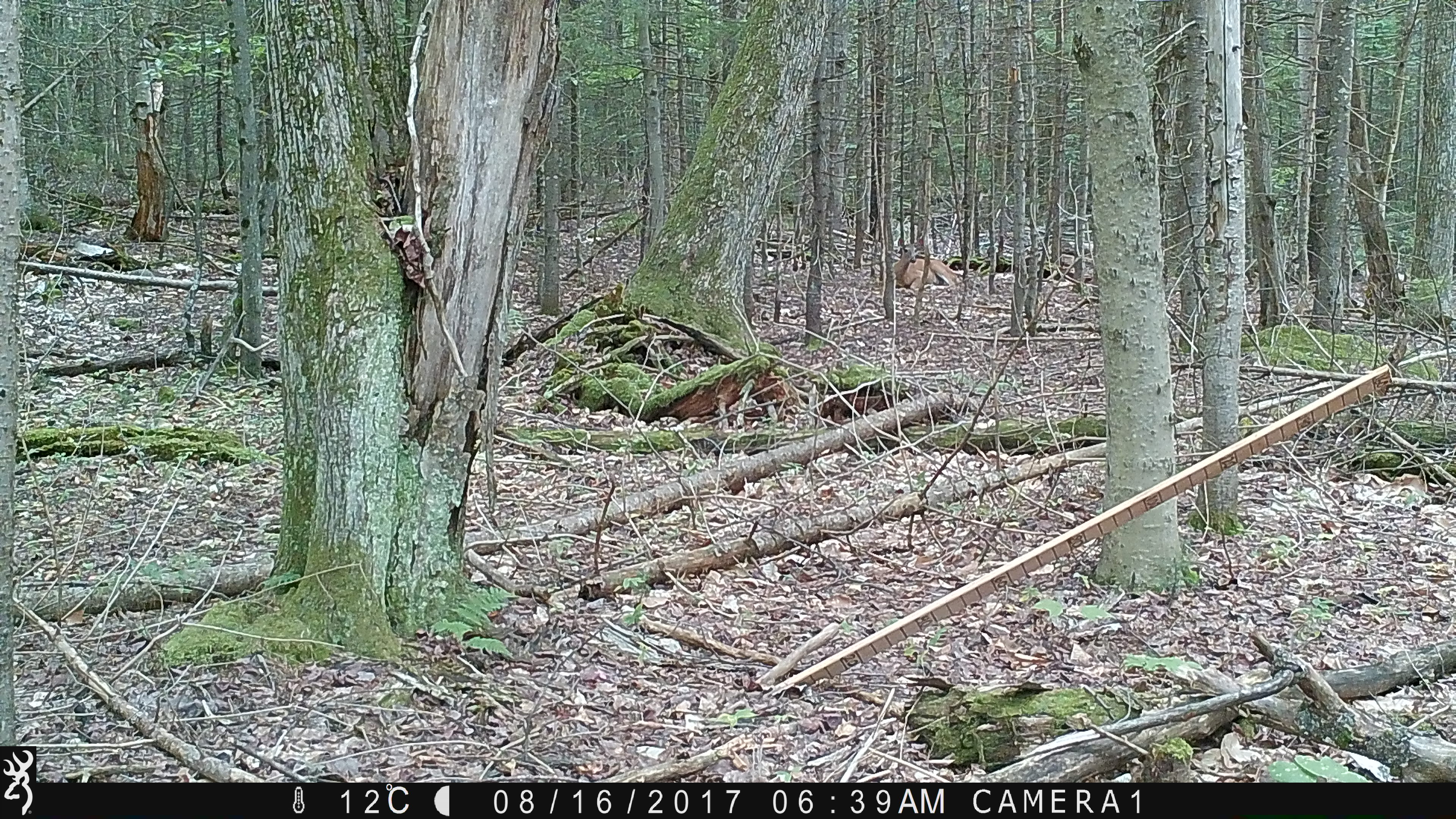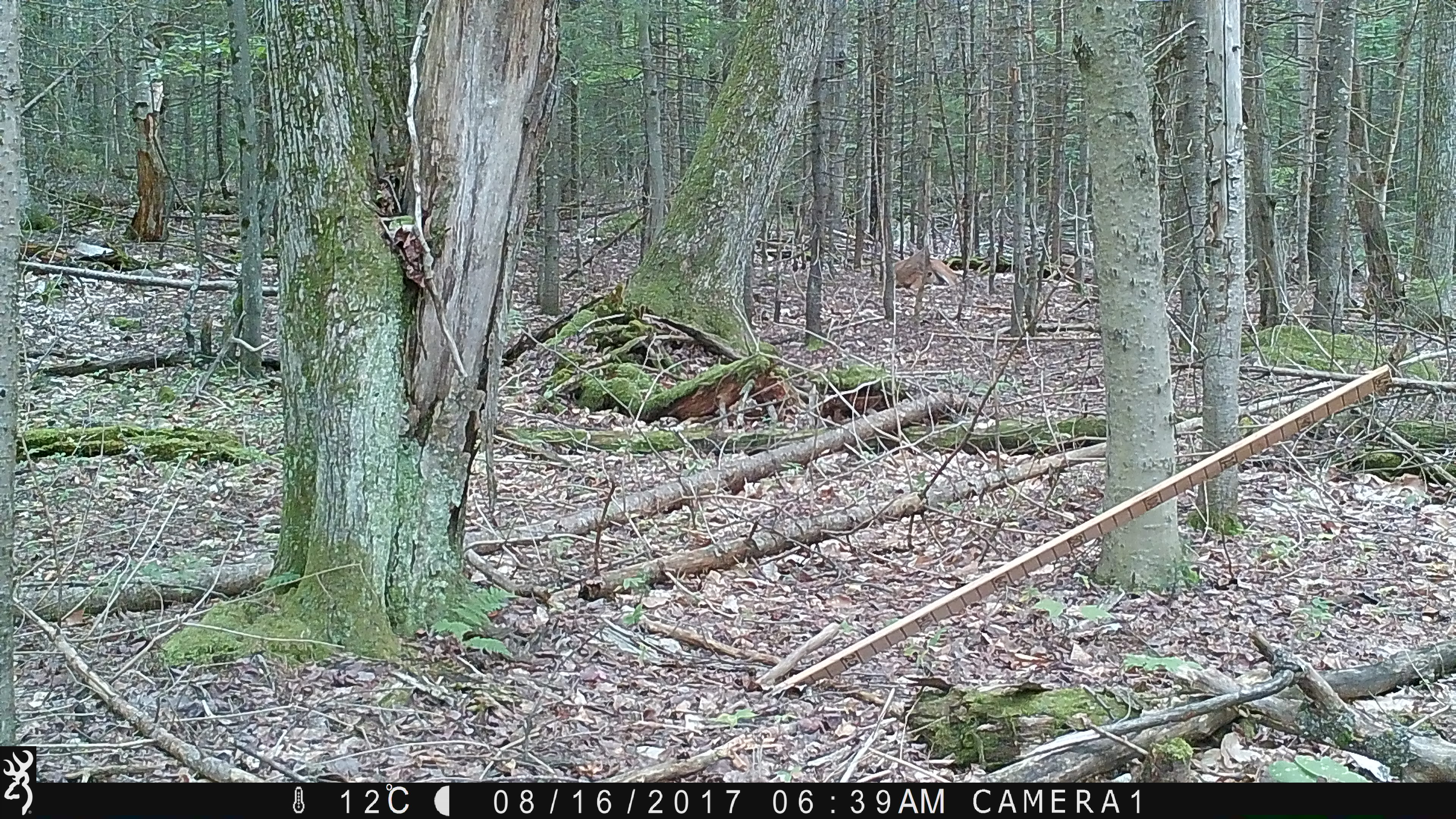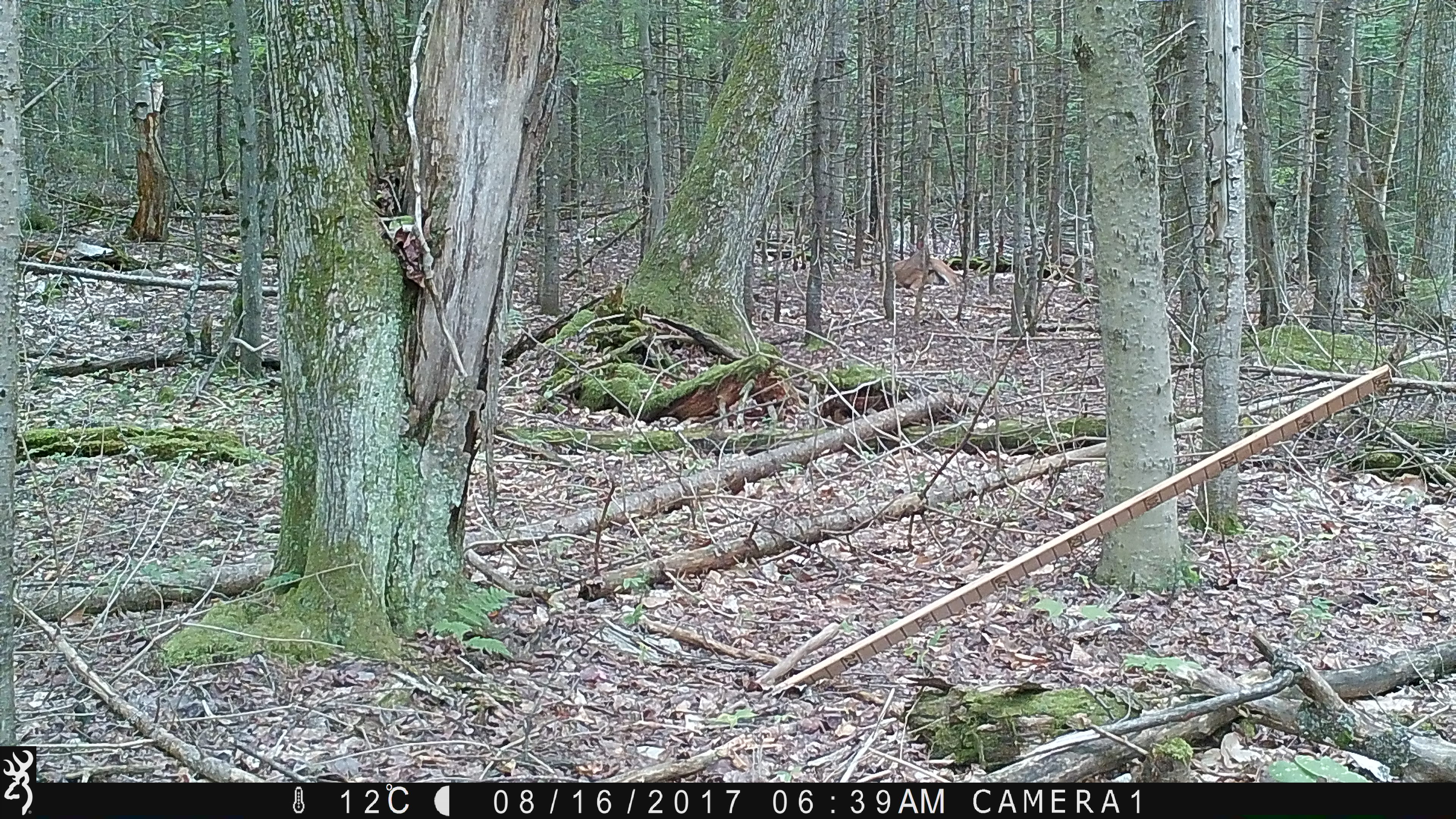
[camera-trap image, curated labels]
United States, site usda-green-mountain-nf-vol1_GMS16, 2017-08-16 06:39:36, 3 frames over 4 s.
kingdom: Animalia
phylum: Chordata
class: Mammalia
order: Artiodactyla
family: Cervidae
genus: Odocoileus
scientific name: Odocoileus virginianus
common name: white-tailed deer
White-tailed deer (Odocoileus virginianus).